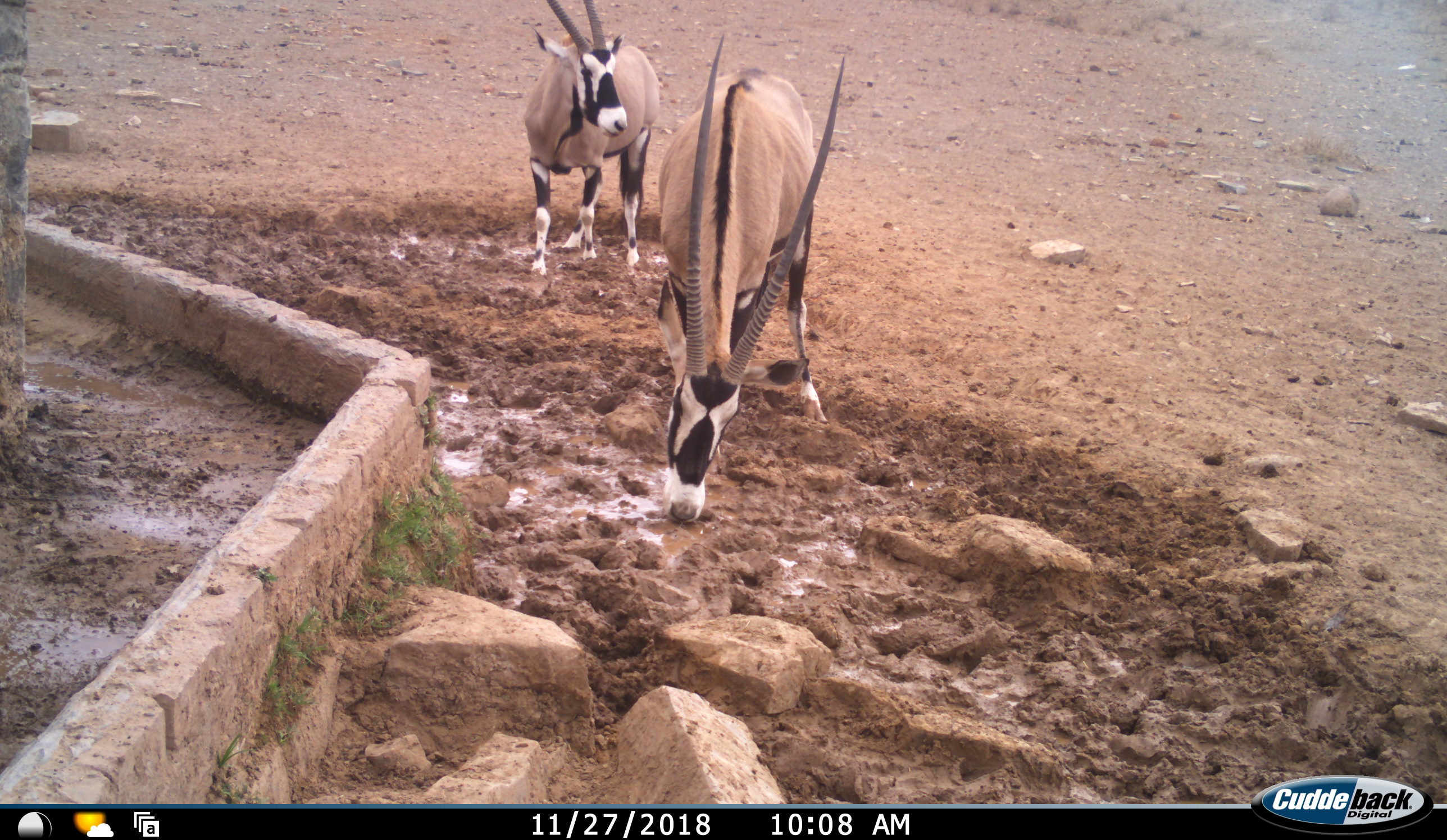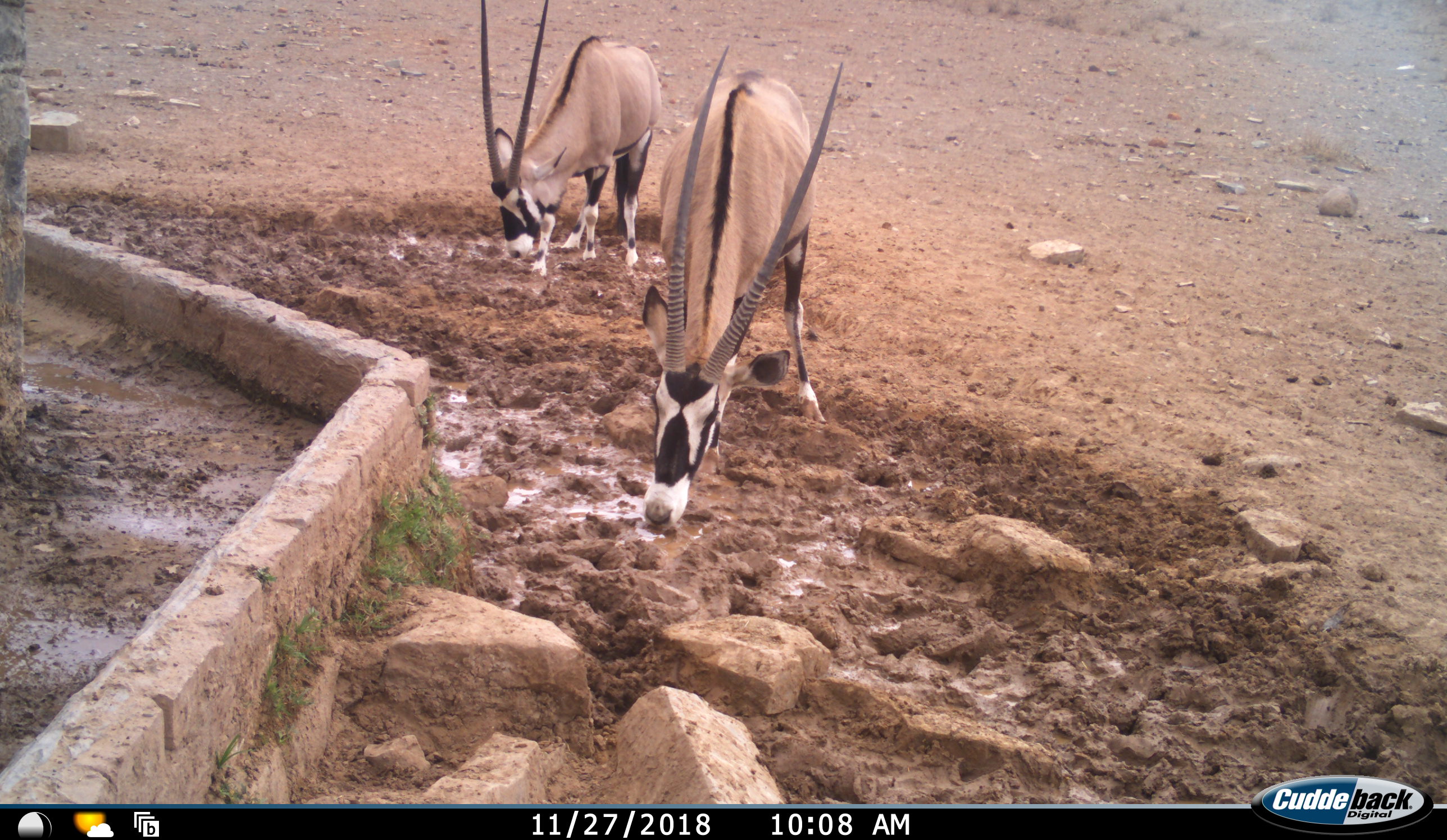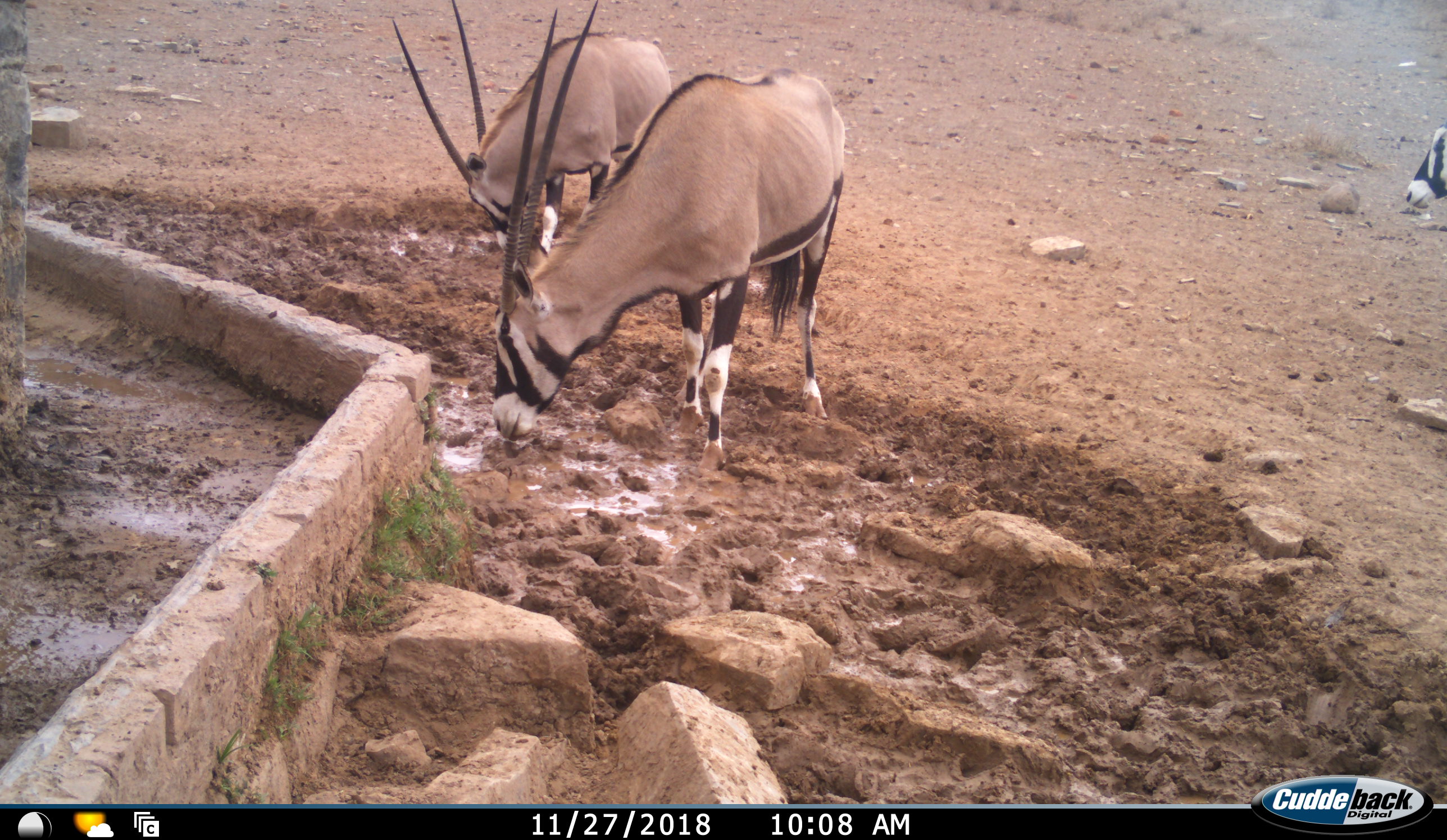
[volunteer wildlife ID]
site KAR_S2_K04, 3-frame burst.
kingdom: Animalia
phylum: Chordata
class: Mammalia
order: Artiodactyla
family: Bovidae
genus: Oryx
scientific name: Oryx gazella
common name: gemsbok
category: oryx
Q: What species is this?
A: Oryx (gemsbok) (Oryx gazella).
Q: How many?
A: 3.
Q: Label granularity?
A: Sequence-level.